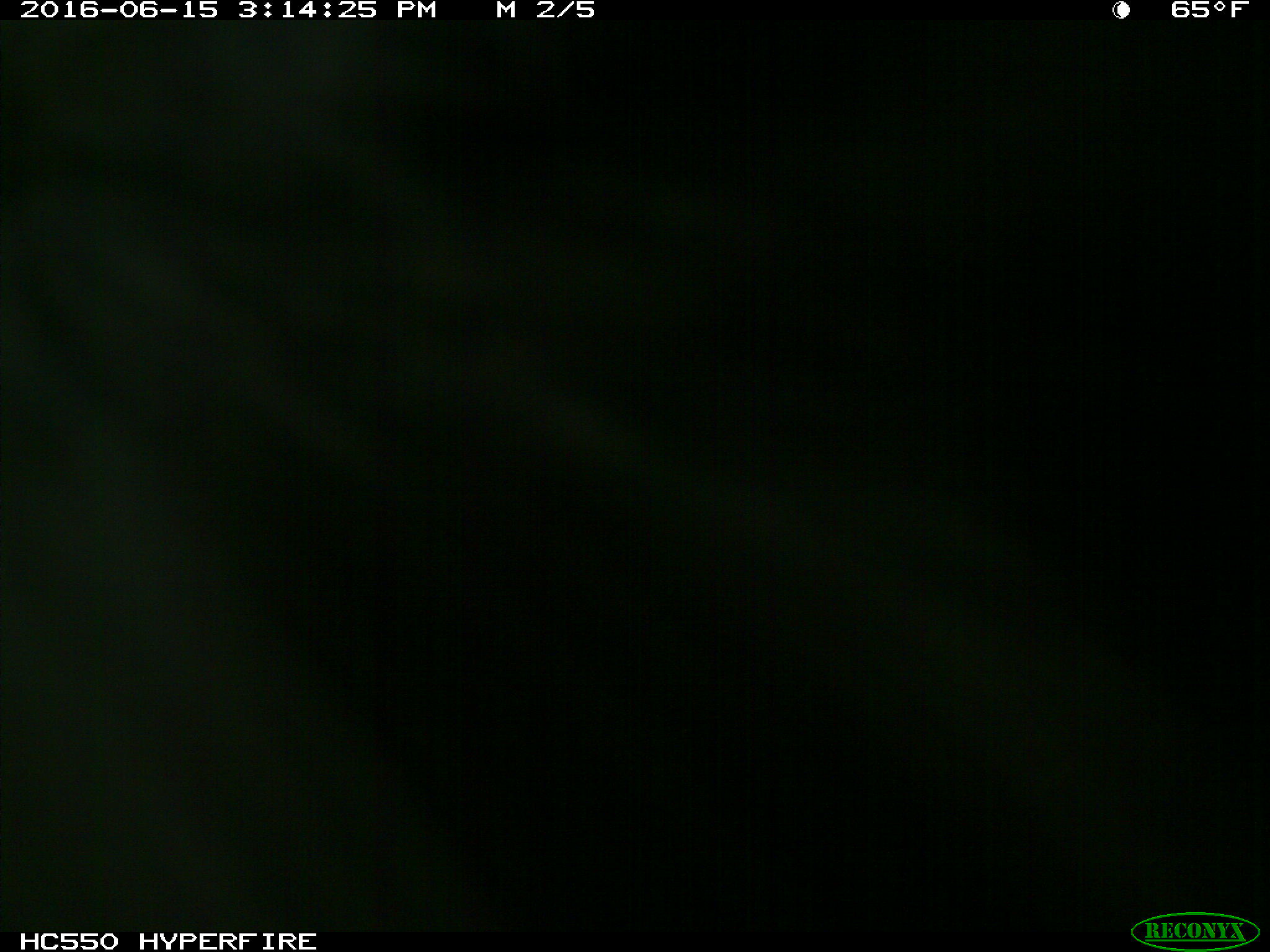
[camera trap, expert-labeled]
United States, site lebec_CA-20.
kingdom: Animalia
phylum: Chordata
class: Mammalia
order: Artiodactyla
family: Bovidae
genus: Bos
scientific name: Bos taurus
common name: domestic cow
Bos taurus (domestic cow).